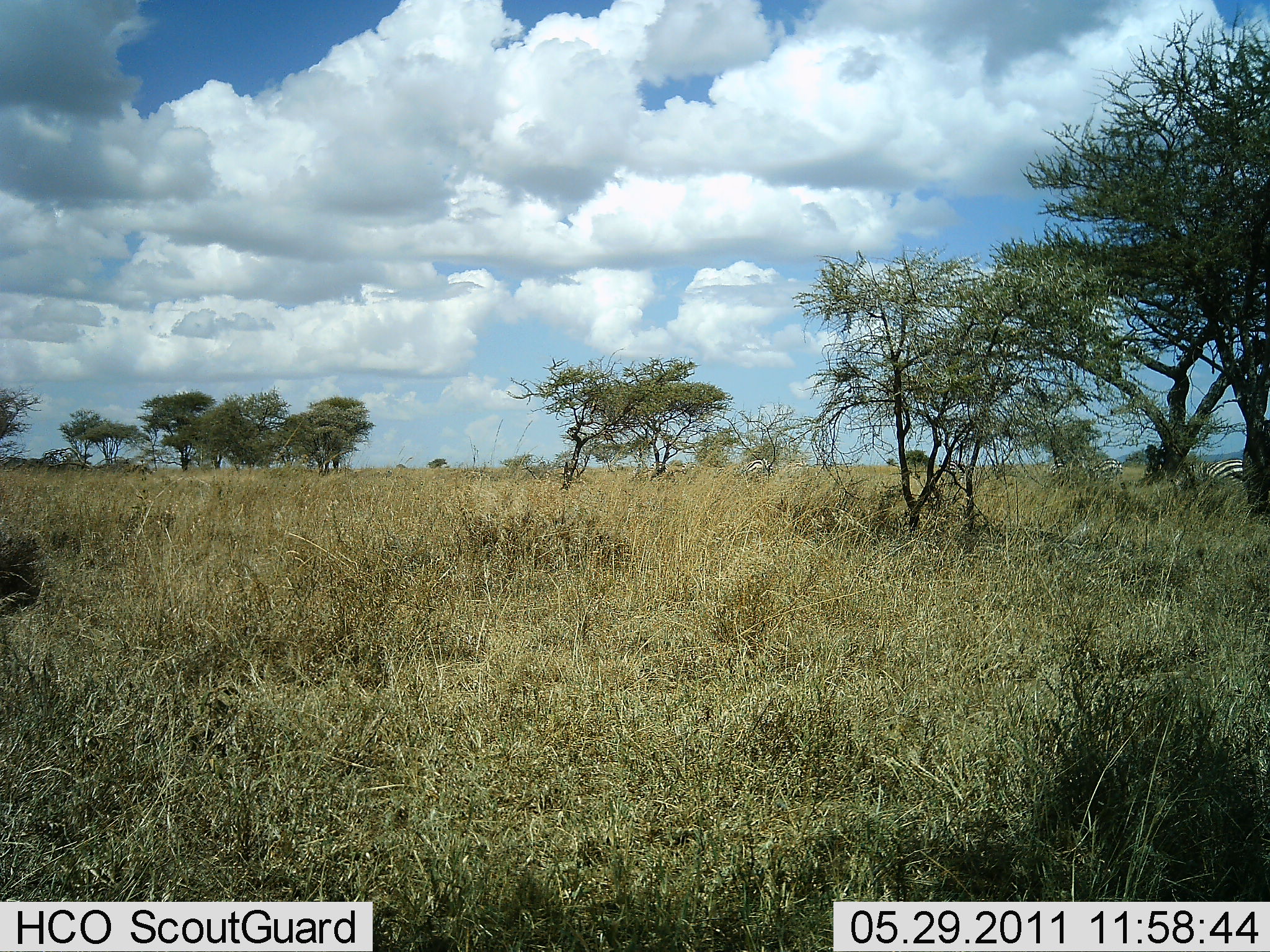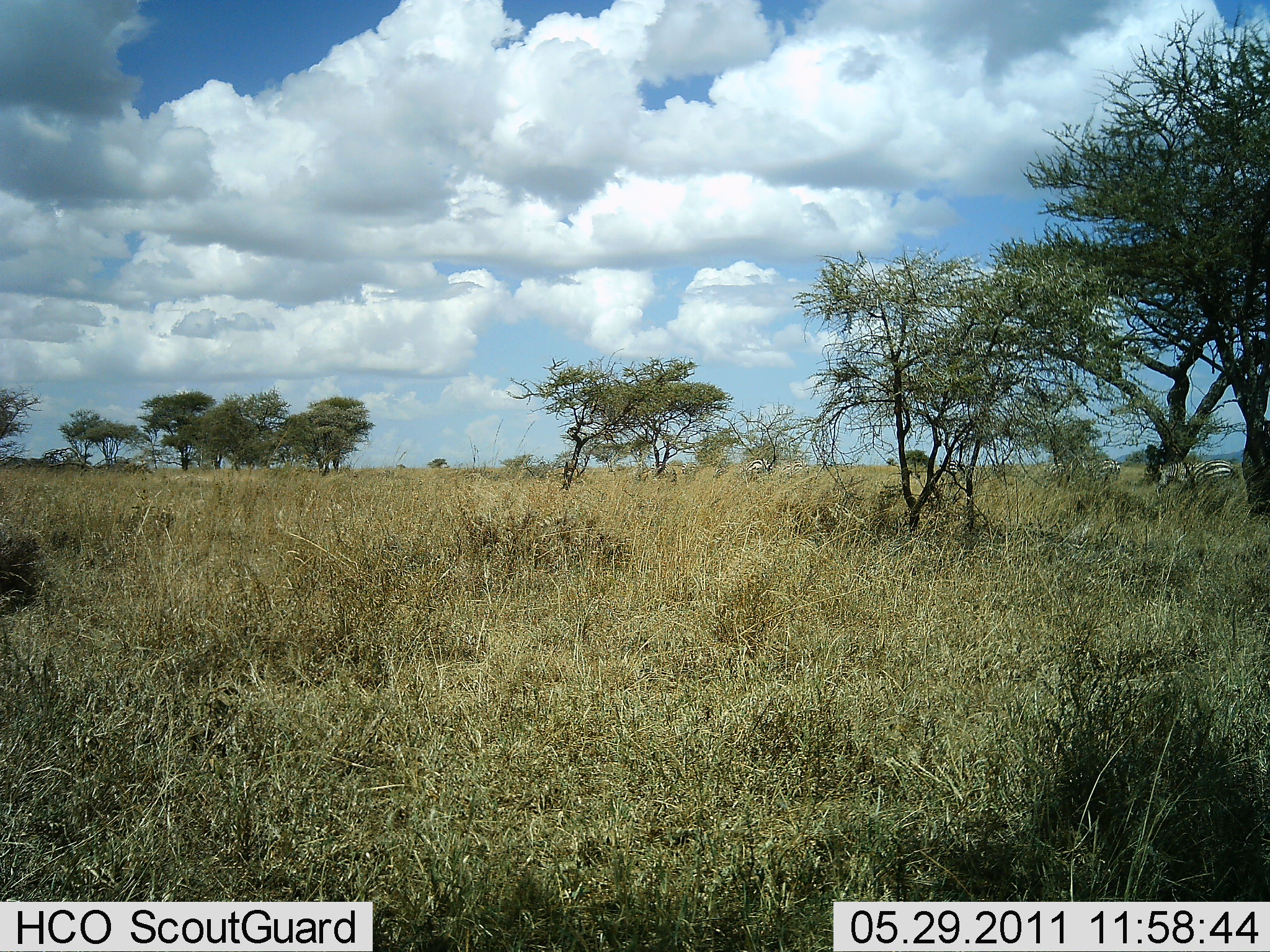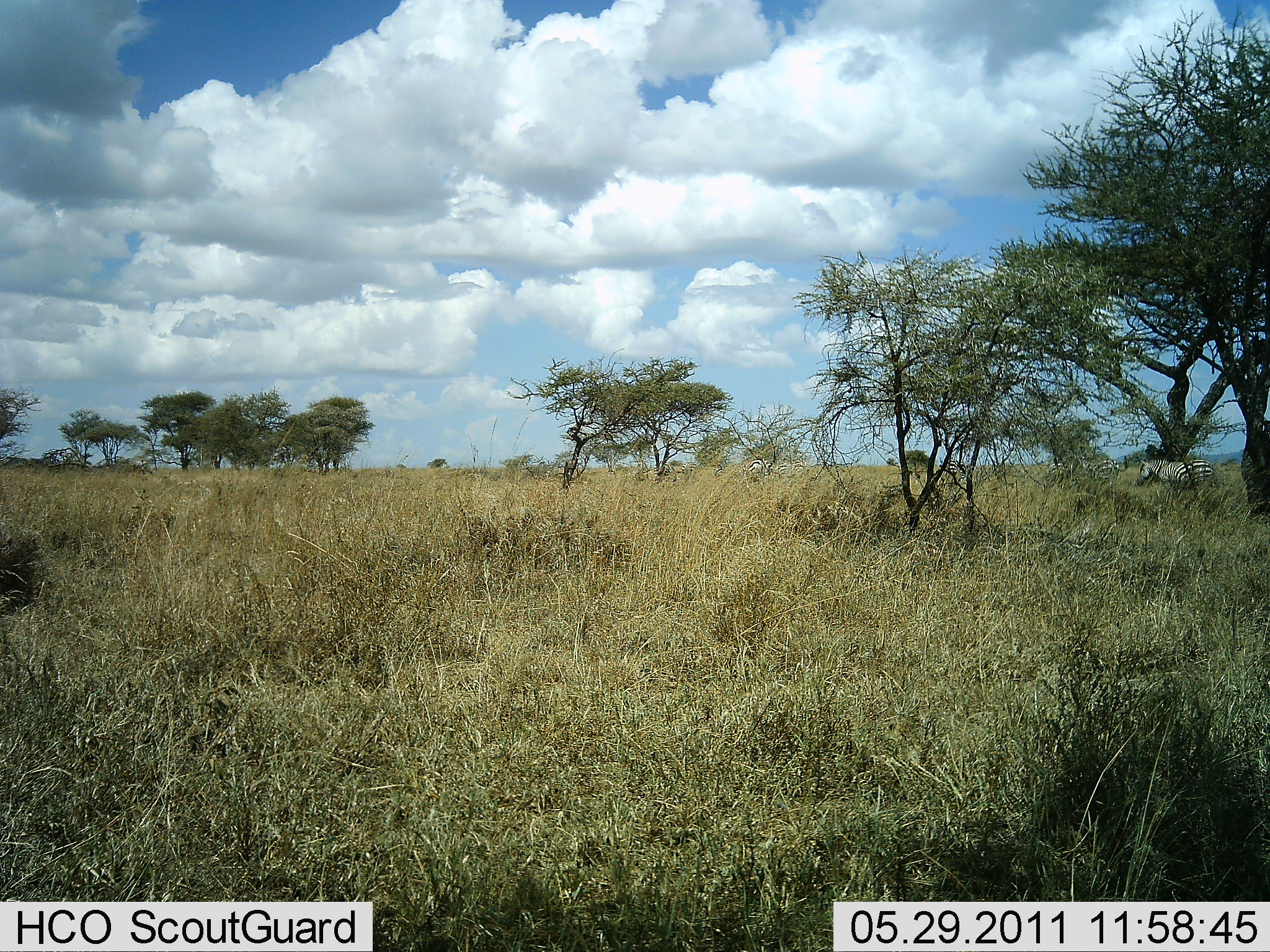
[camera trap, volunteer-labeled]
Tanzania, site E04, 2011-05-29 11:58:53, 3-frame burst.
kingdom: Animalia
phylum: Chordata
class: Mammalia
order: Perissodactyla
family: Equidae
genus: Equus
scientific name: Equus quagga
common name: plains zebra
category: zebra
Zebra (plains zebra) (Equus quagga), count 2. Behavior (volunteer vote fractions): standing 27%, resting 9%, moving 91%, interacting 0%. Young present (vote fraction): 0%. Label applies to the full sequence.